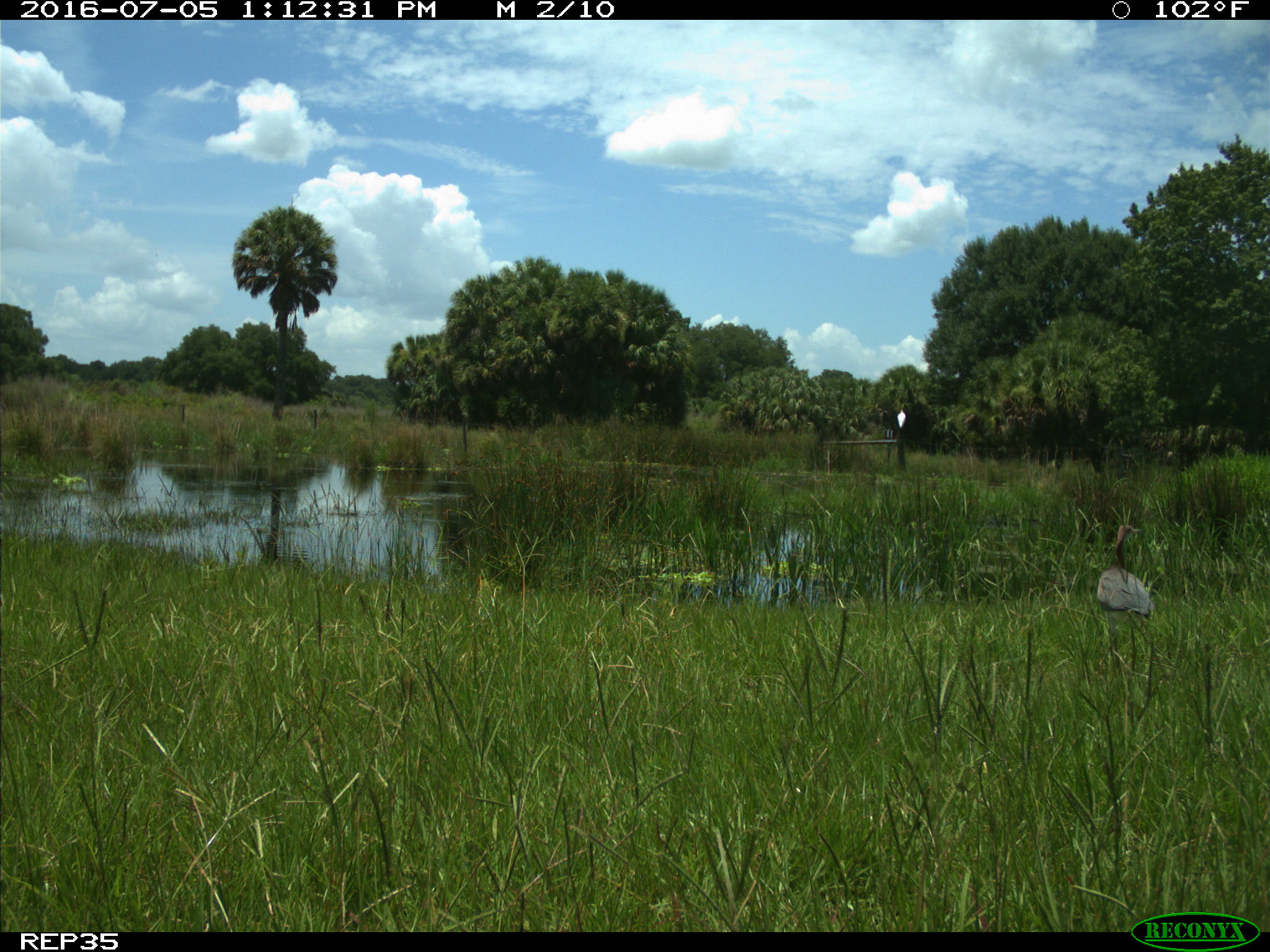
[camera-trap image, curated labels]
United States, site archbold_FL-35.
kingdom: Animalia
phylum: Chordata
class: Aves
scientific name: Aves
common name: birds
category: unidentified bird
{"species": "unidentified bird (birds) (Aves)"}